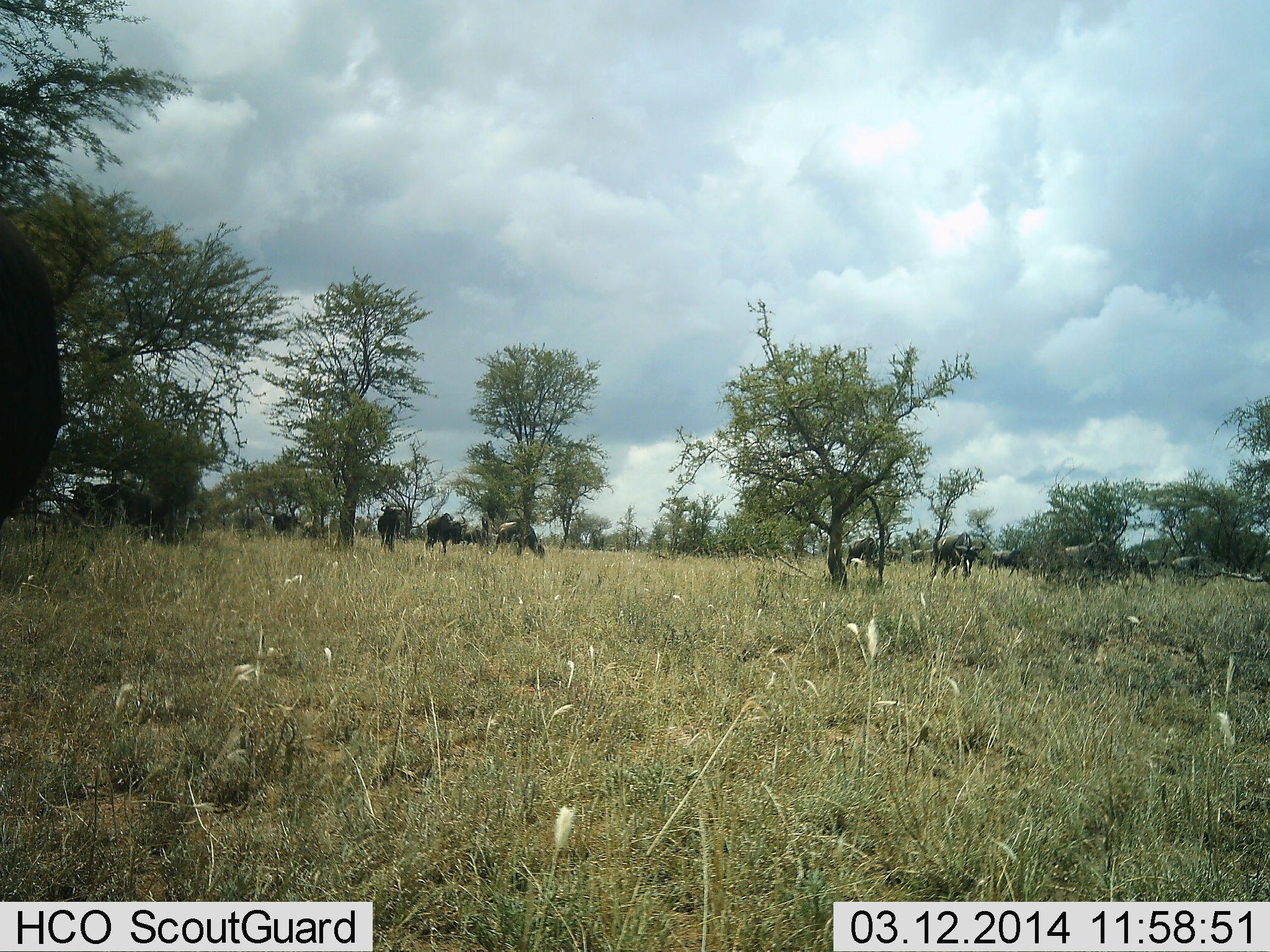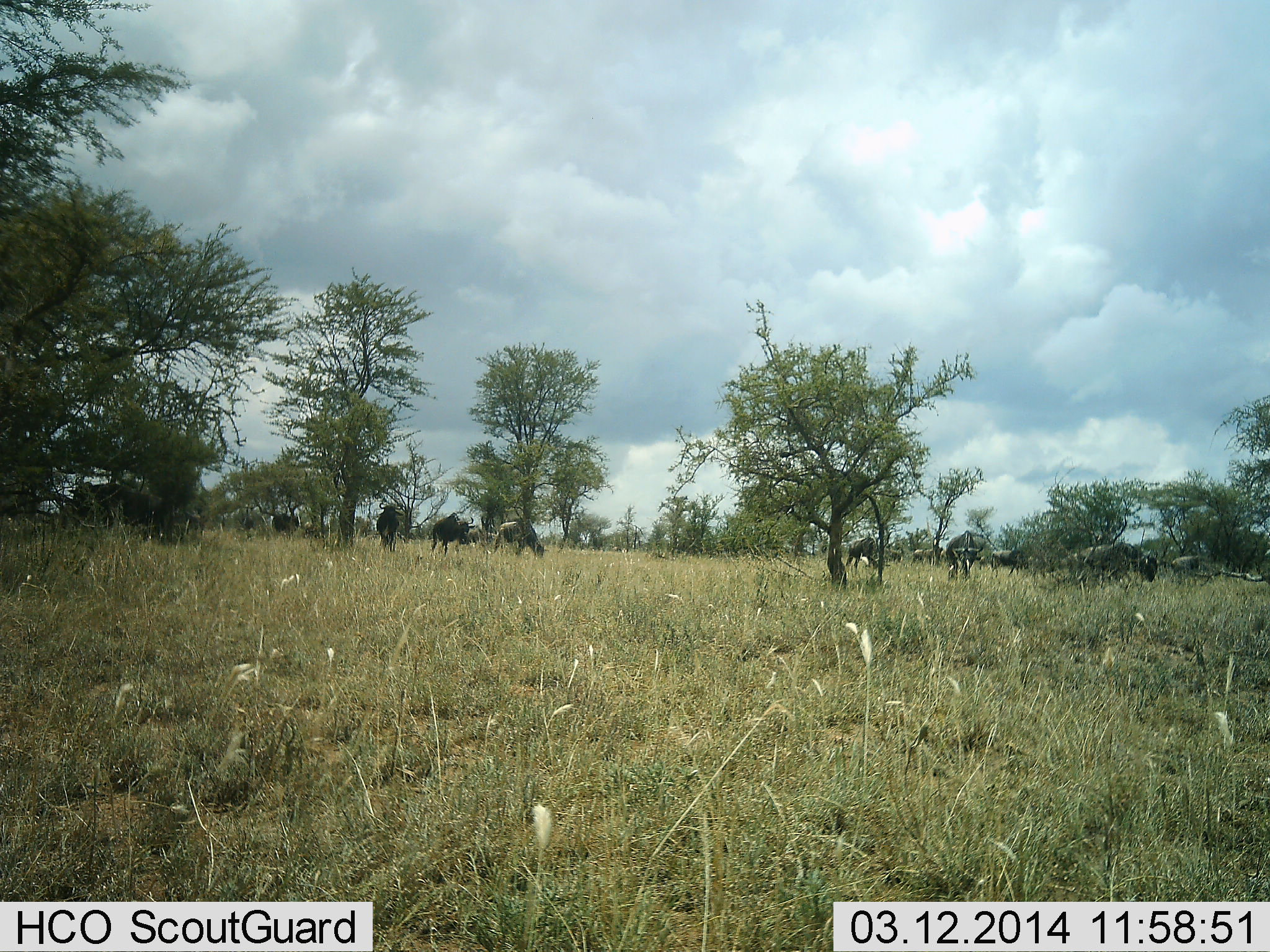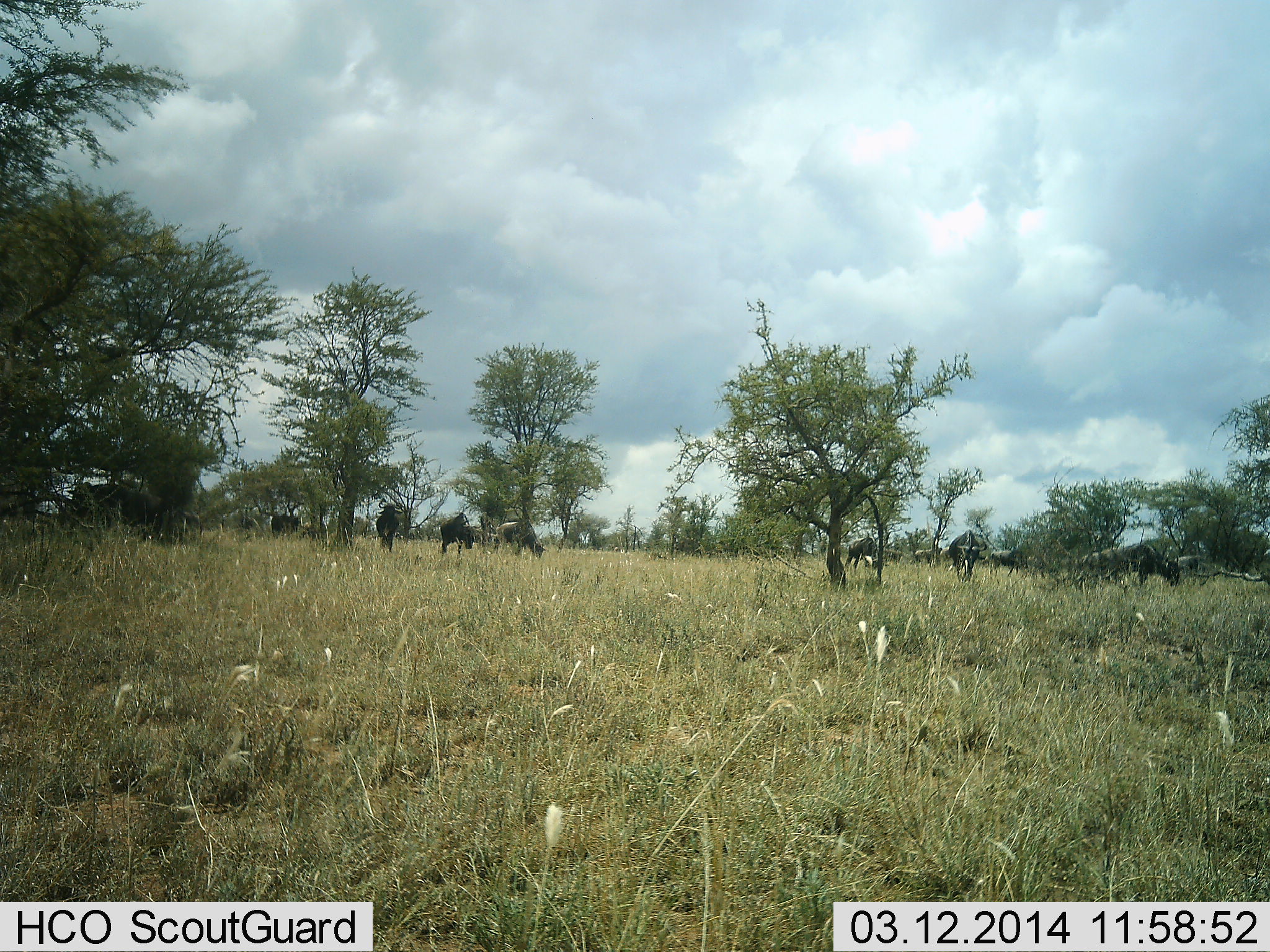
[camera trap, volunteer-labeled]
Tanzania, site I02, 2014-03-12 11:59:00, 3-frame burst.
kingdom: Animalia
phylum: Chordata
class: Mammalia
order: Artiodactyla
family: Bovidae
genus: Connochaetes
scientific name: Connochaetes taurinus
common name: blue wildebeest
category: wildebeest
Wildebeest (blue wildebeest) (Connochaetes taurinus), count 11-50. Behavior (volunteer vote fractions): standing 40%, resting 0%, moving 50%, interacting 0%. Young present (vote fraction): 0%. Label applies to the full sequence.